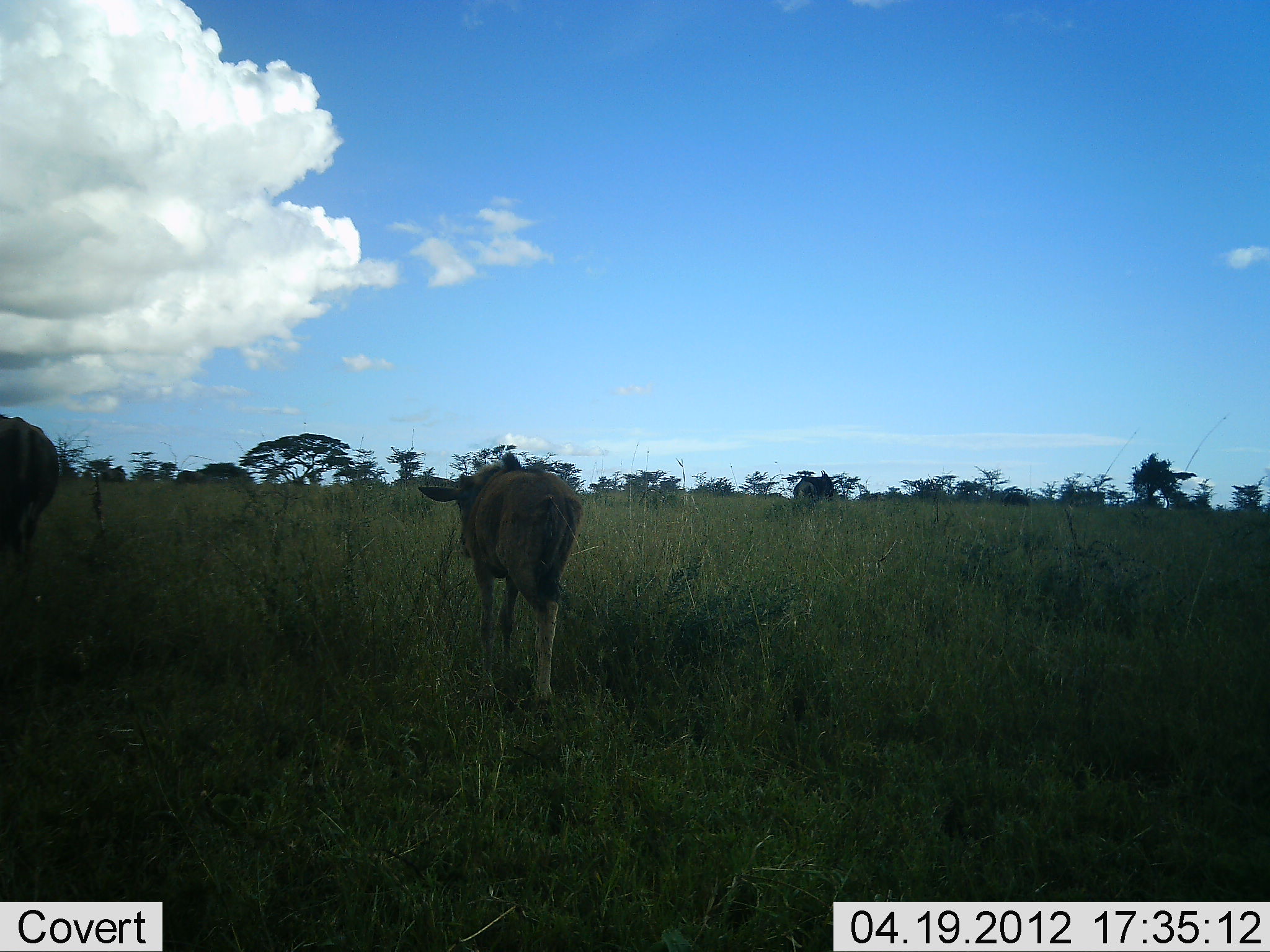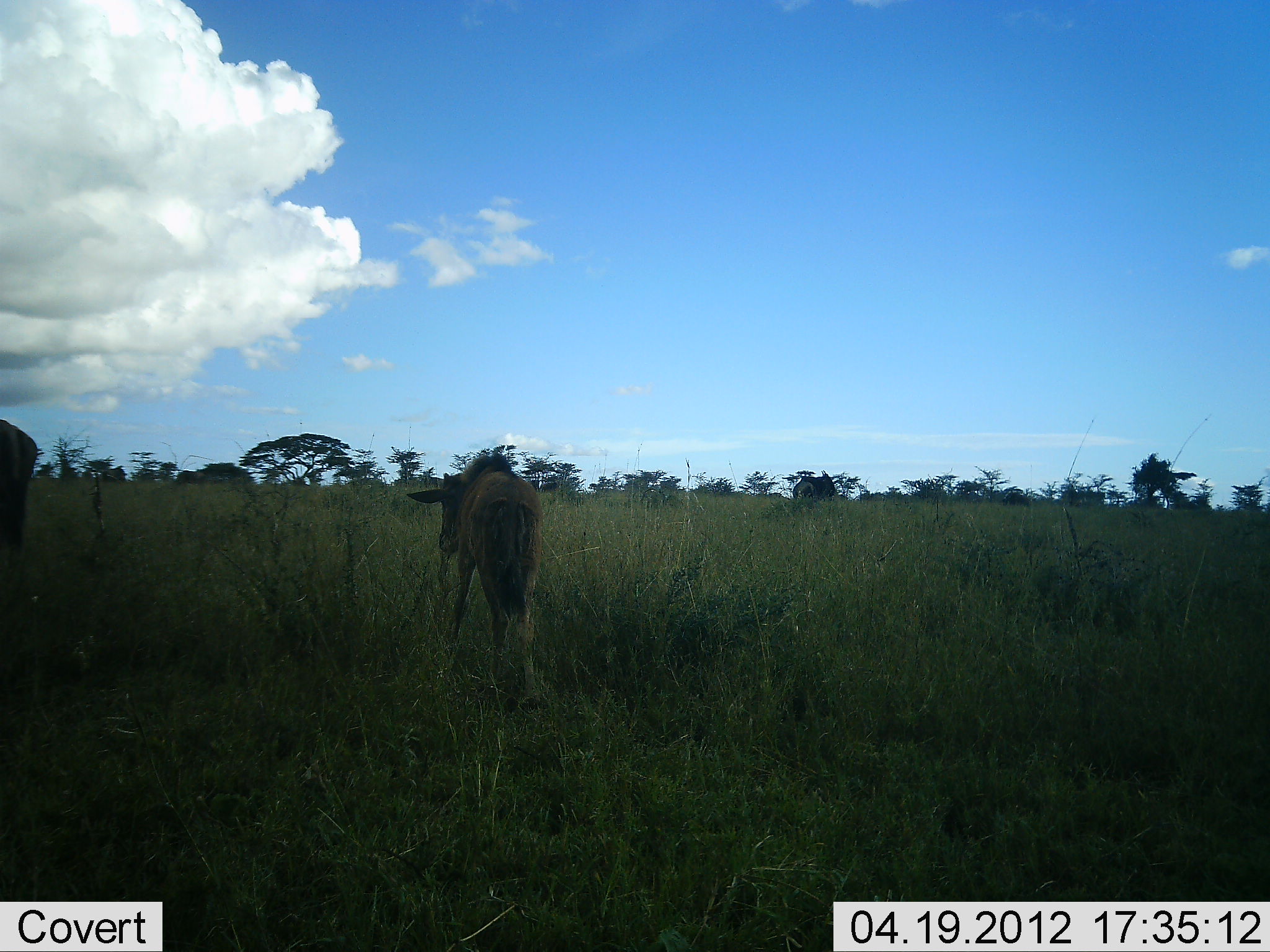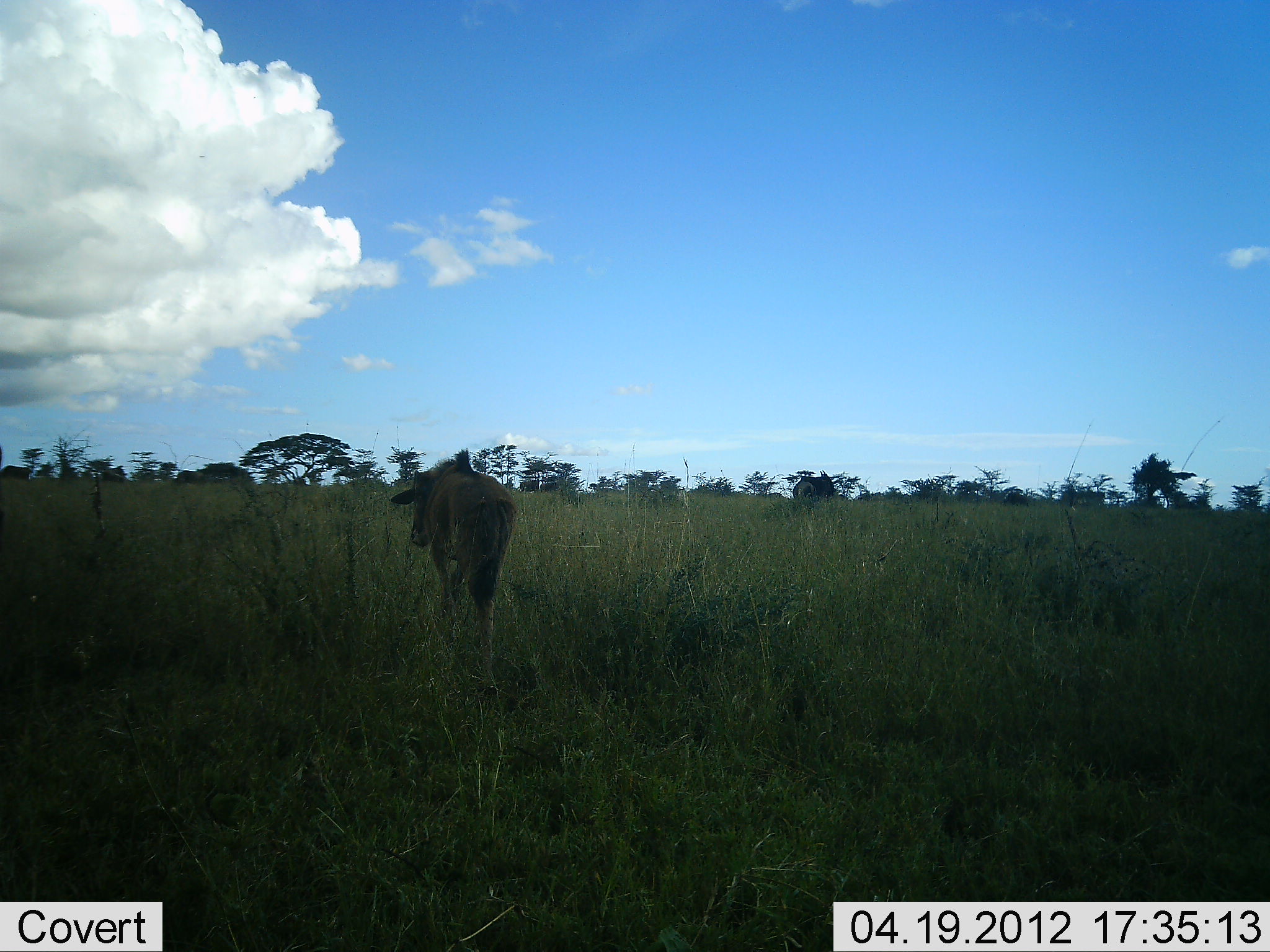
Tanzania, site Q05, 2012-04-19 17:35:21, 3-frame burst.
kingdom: Animalia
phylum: Chordata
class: Mammalia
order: Artiodactyla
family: Bovidae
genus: Connochaetes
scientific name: Connochaetes taurinus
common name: blue wildebeest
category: wildebeest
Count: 2.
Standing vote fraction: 25%.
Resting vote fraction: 0%.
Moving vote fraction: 75%.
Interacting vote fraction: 0%.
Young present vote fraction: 80%.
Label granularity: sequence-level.